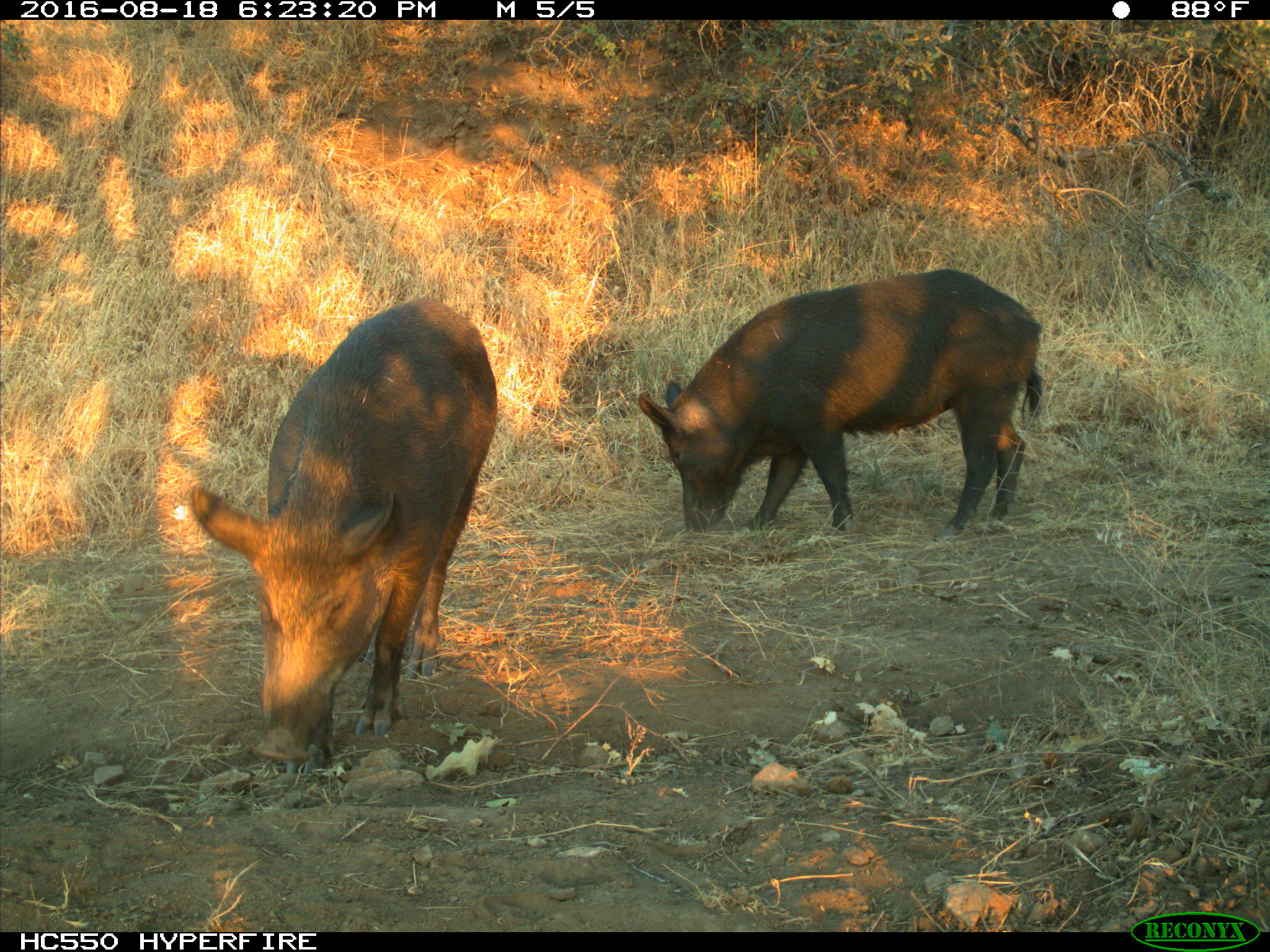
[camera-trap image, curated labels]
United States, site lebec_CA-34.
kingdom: Animalia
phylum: Chordata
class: Mammalia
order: Artiodactyla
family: Suidae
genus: Sus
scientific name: Sus scrofa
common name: wild boar